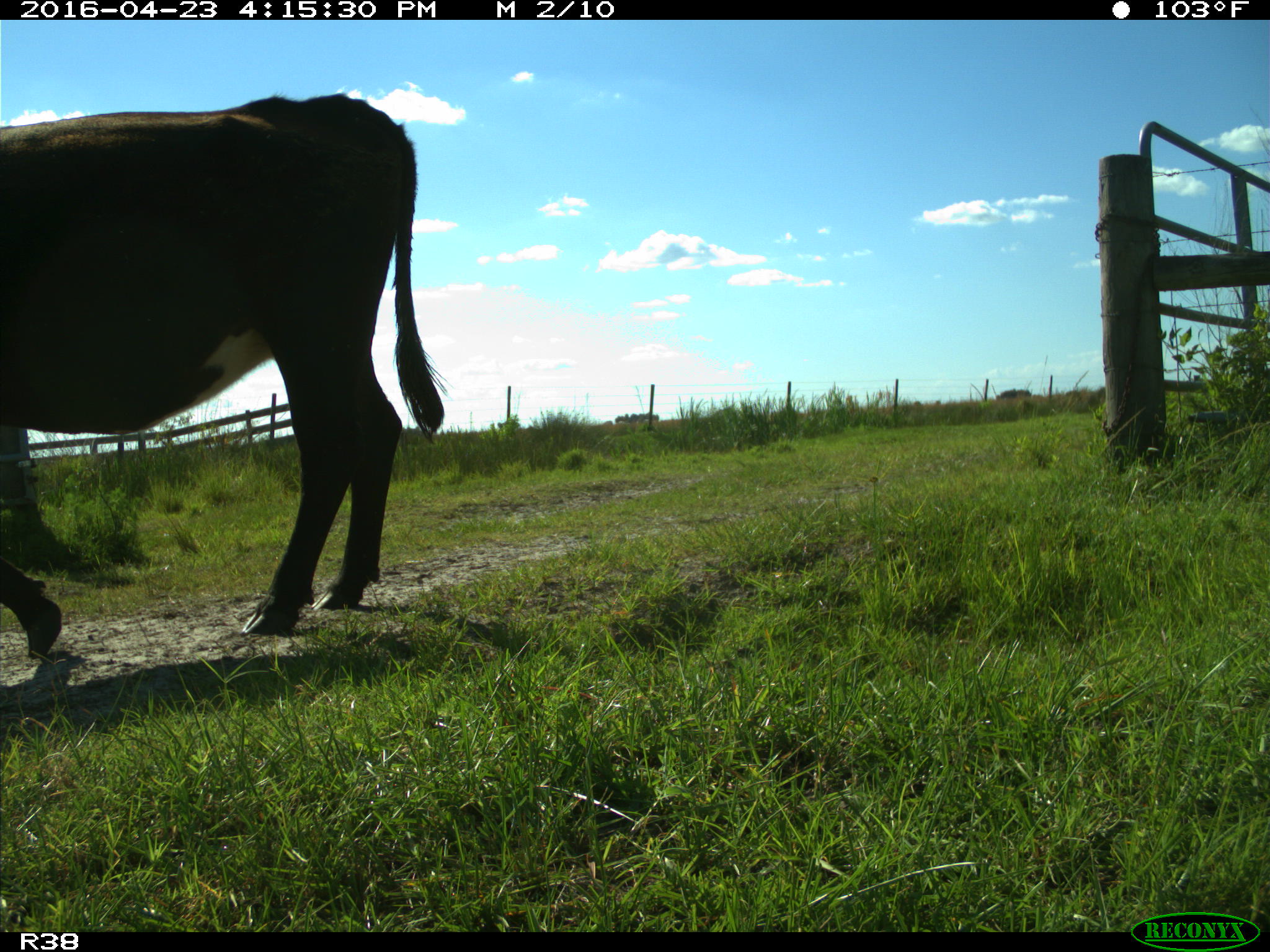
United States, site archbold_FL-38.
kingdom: Animalia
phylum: Chordata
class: Mammalia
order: Artiodactyla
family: Bovidae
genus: Bos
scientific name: Bos taurus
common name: domestic cow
Bos taurus (domestic cow).